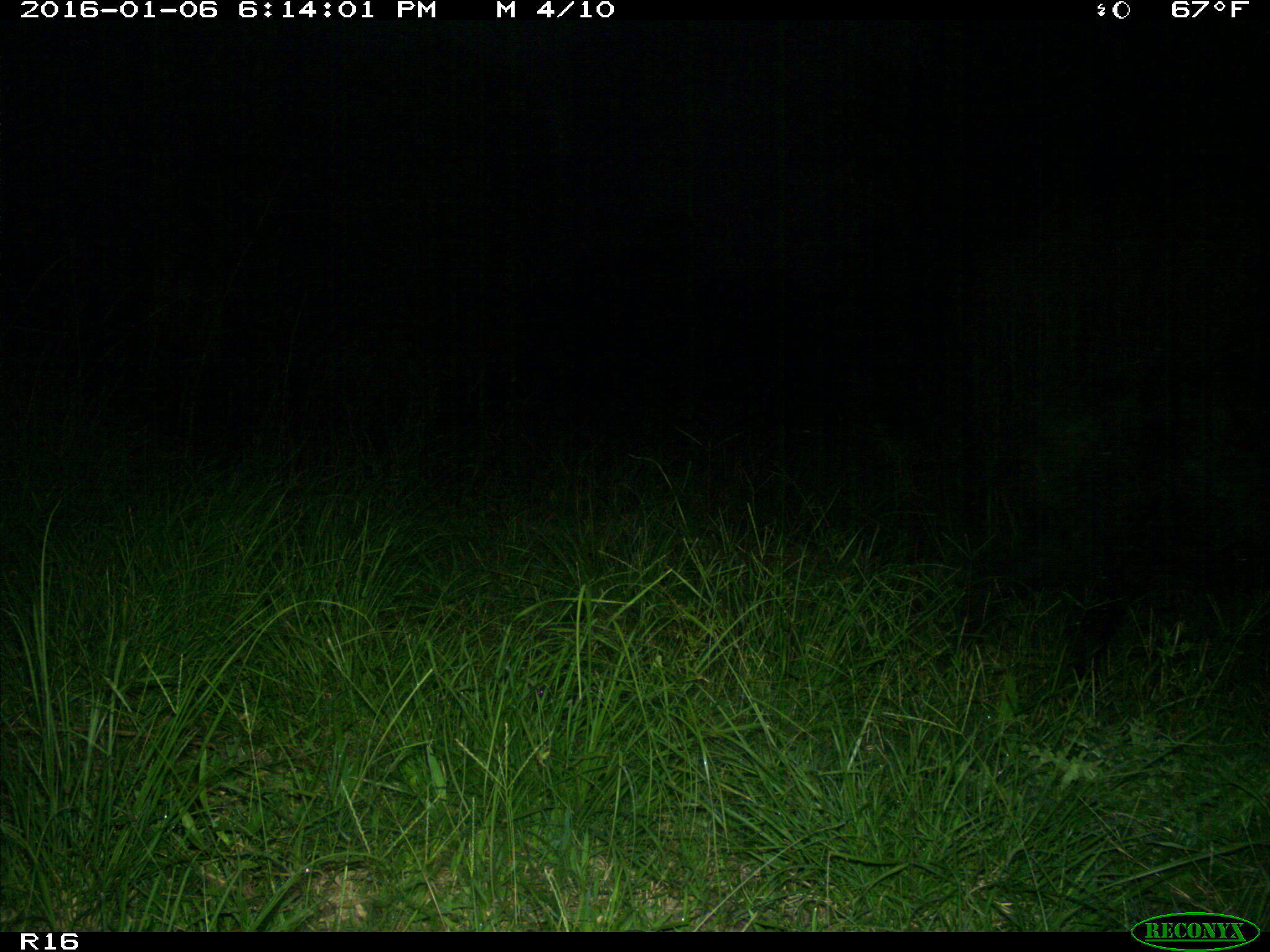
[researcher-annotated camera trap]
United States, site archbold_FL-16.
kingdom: Animalia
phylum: Chordata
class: Mammalia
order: Artiodactyla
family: Suidae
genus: Sus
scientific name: Sus scrofa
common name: wild boar